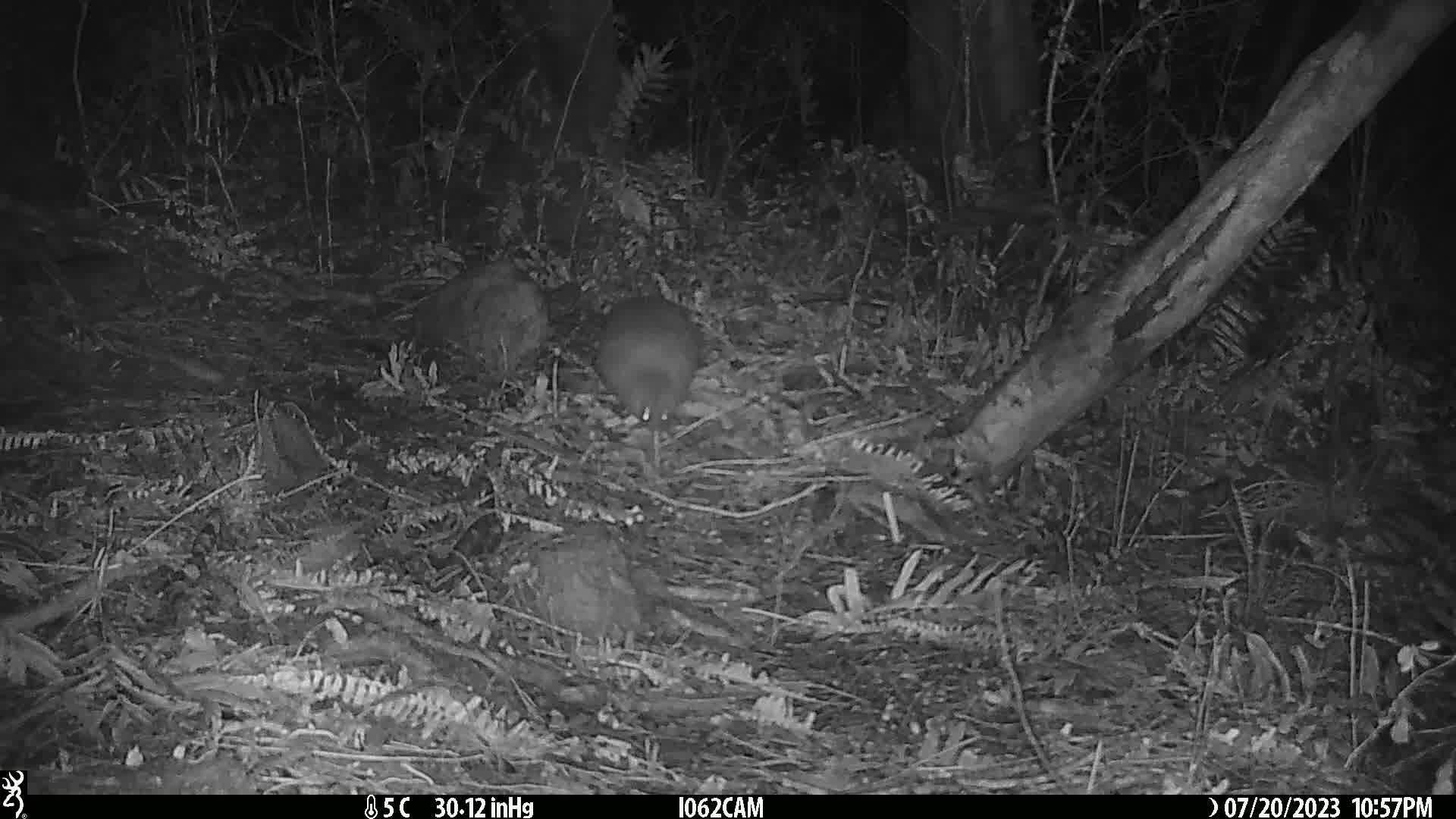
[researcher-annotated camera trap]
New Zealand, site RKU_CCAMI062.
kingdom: Animalia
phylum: Chordata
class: Aves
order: Apterygiformes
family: Apterygidae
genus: Apteryx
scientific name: Apteryx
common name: kiwi